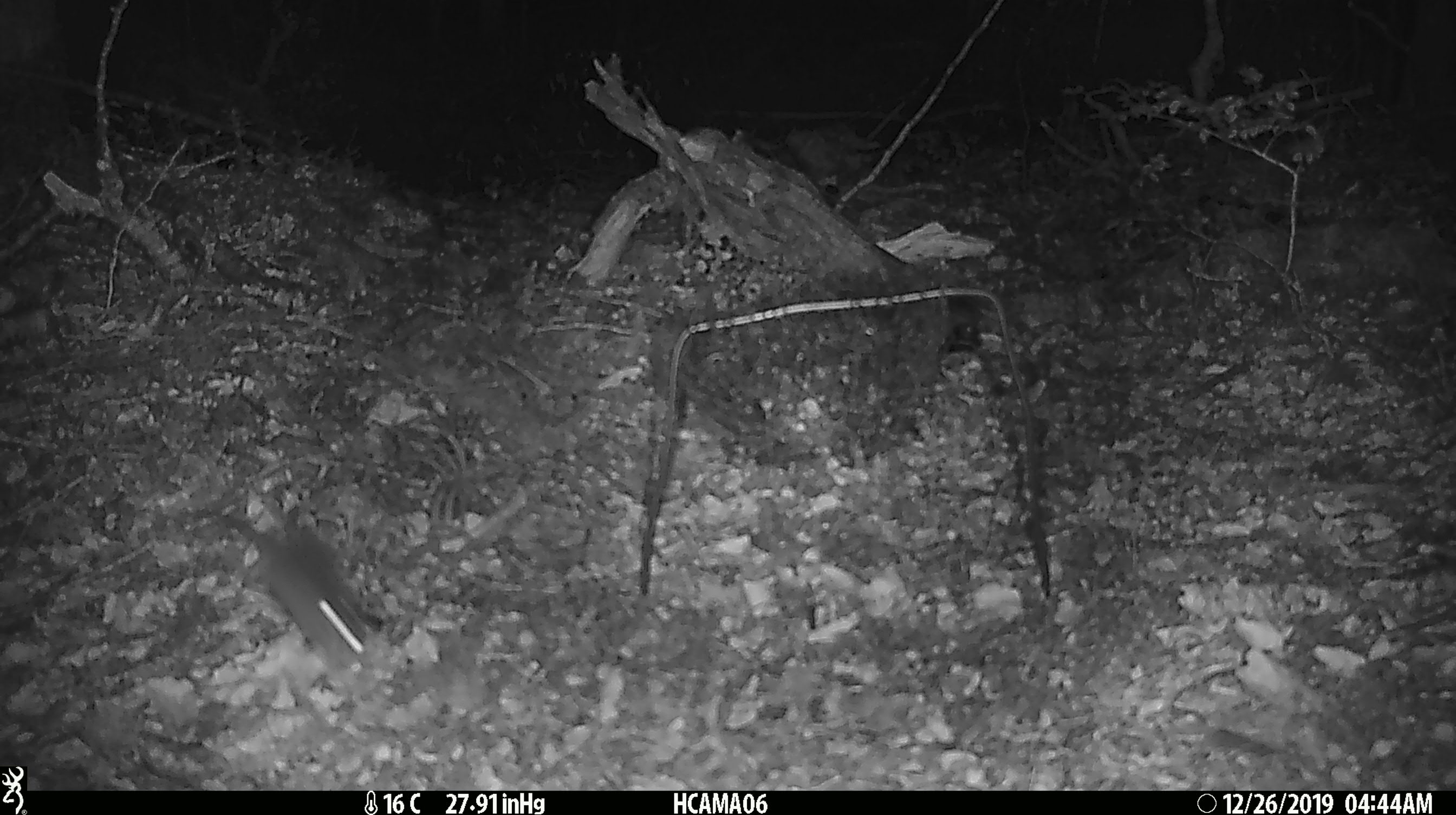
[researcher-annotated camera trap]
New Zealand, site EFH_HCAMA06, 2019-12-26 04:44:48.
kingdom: Animalia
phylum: Chordata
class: Mammalia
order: Rodentia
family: Muridae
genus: Mus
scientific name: Mus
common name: mouse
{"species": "mouse (Mus)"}